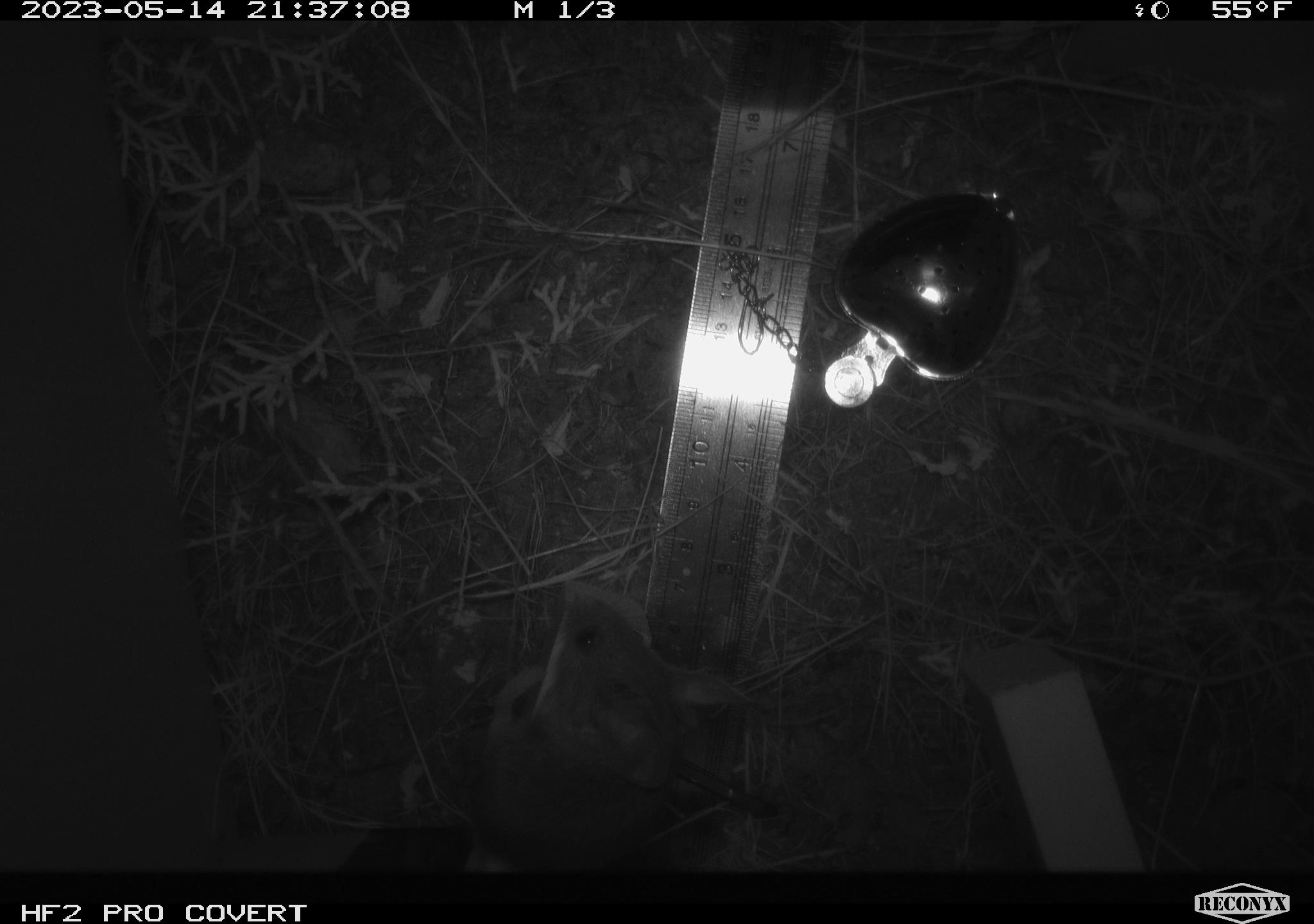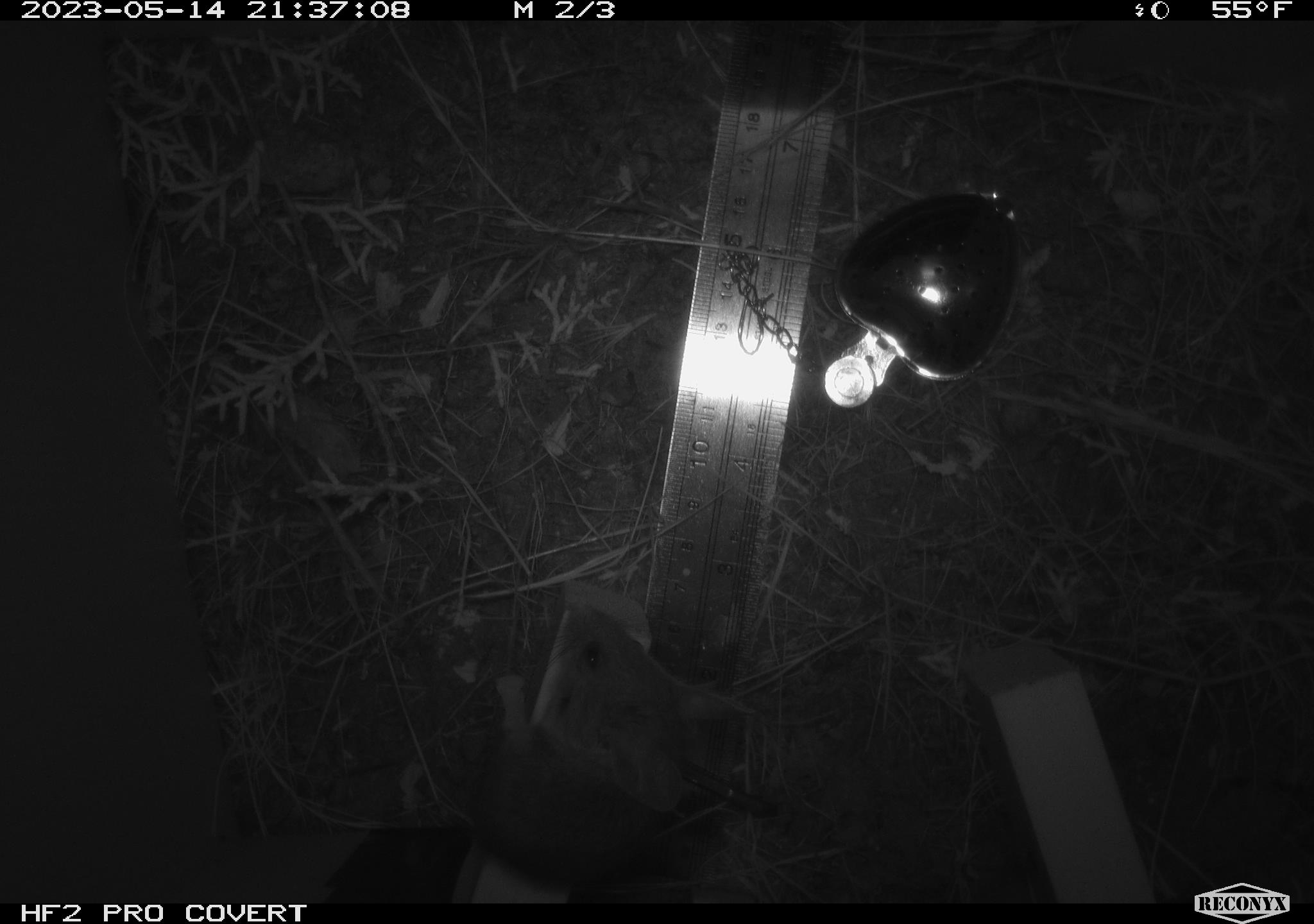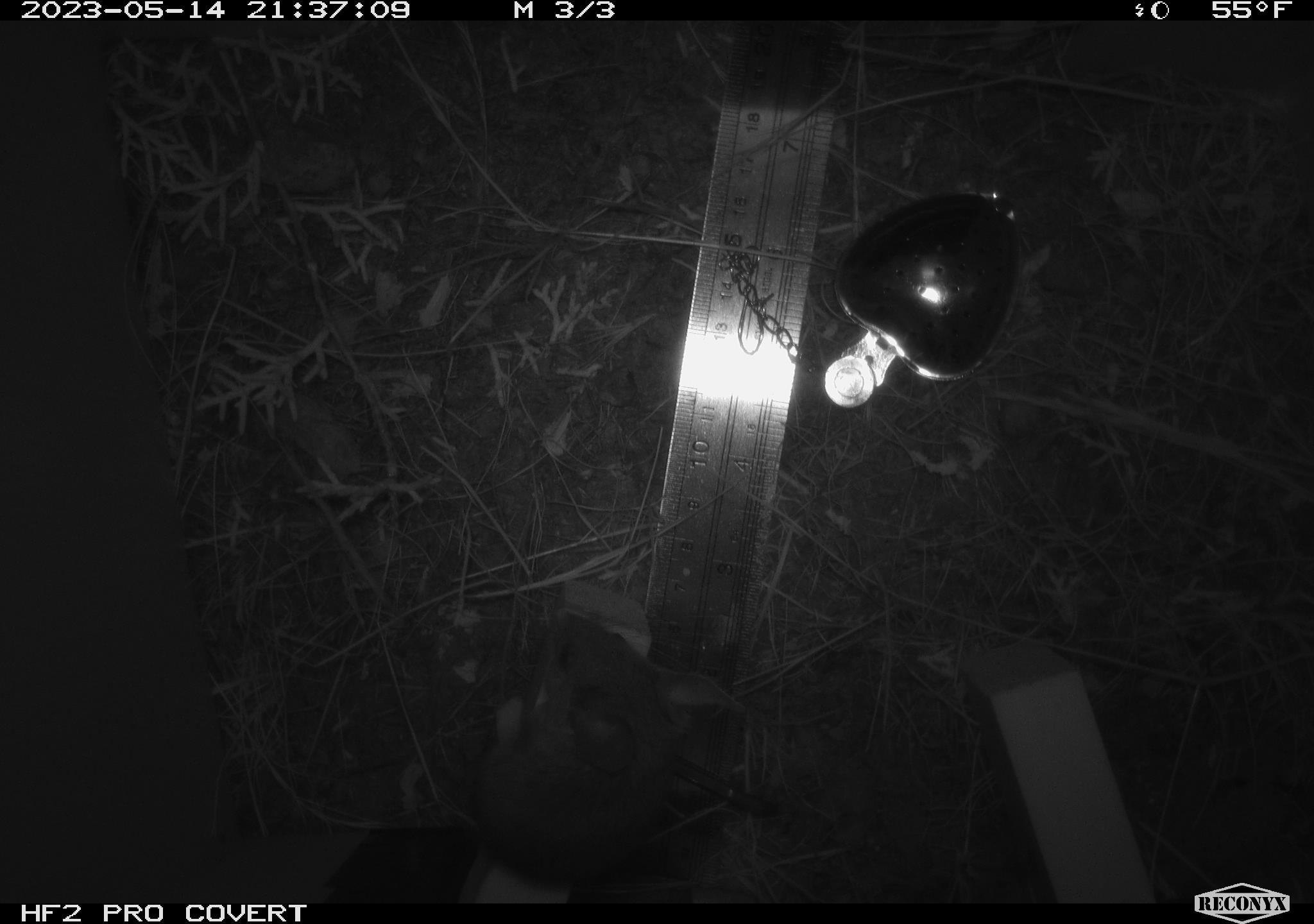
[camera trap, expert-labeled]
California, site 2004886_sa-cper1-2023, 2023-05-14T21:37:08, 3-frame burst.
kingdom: Animalia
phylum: Chordata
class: Mammalia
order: Rodentia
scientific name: Rodentia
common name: mouse species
Mouse species (Rodentia).